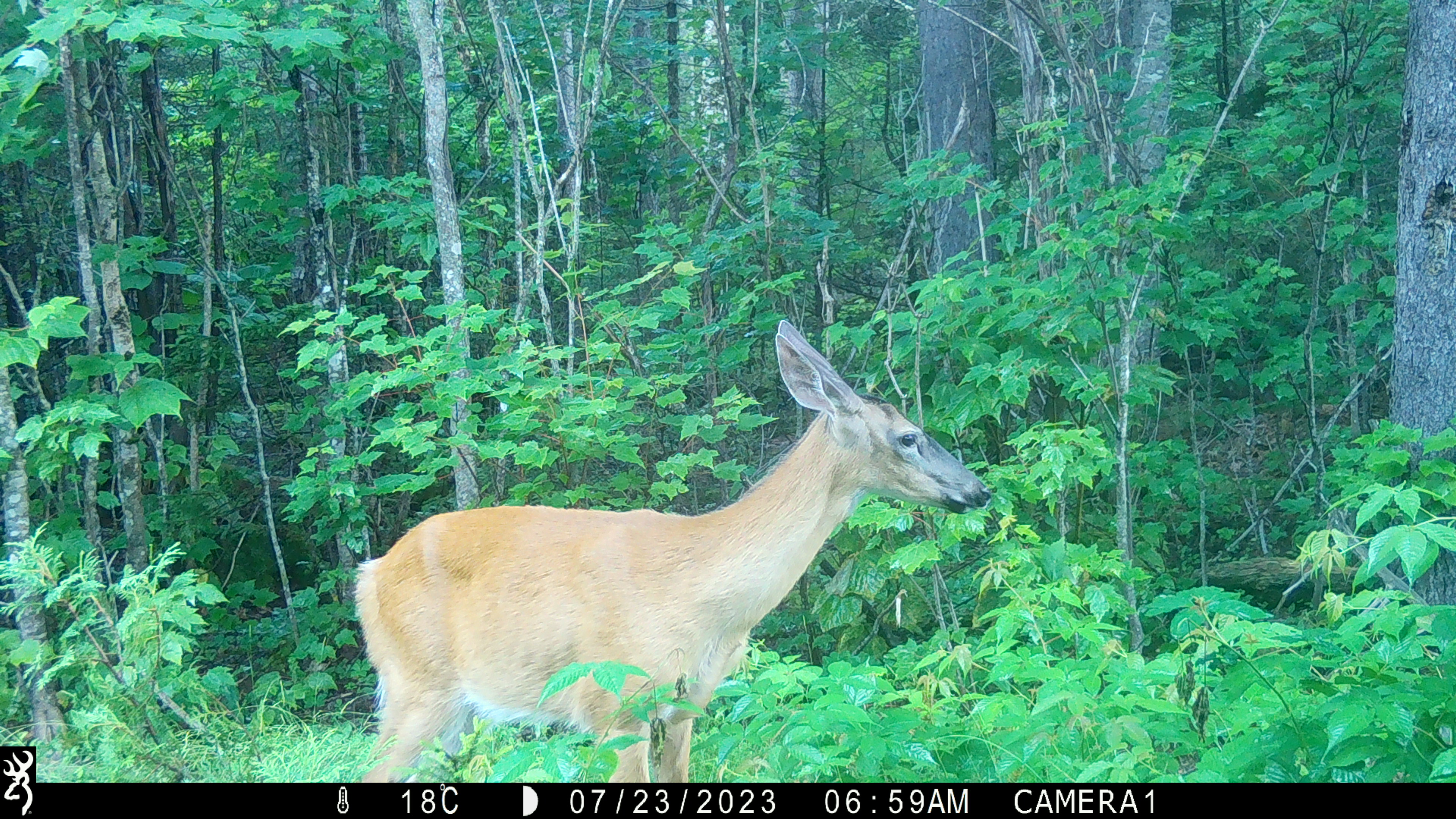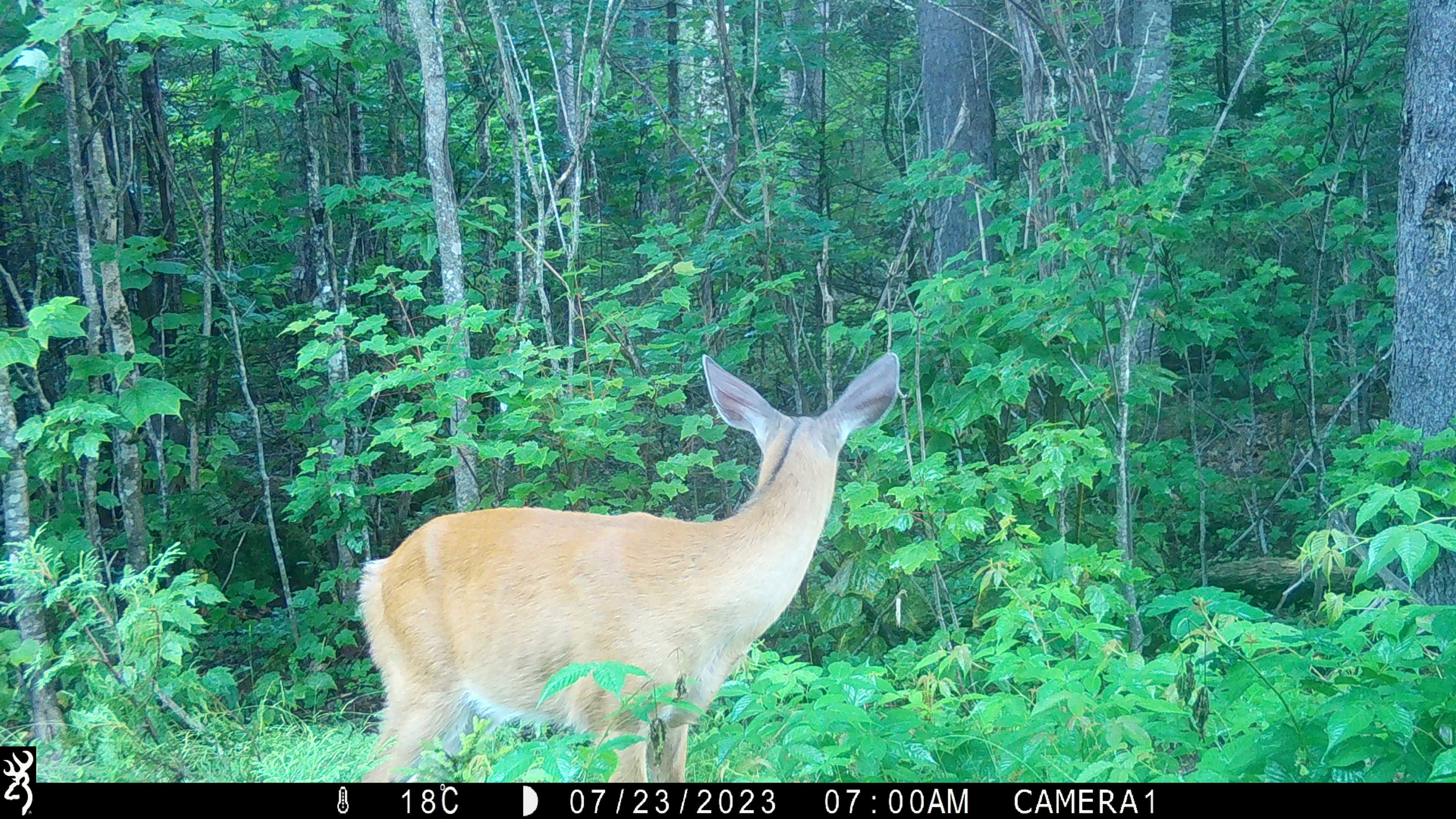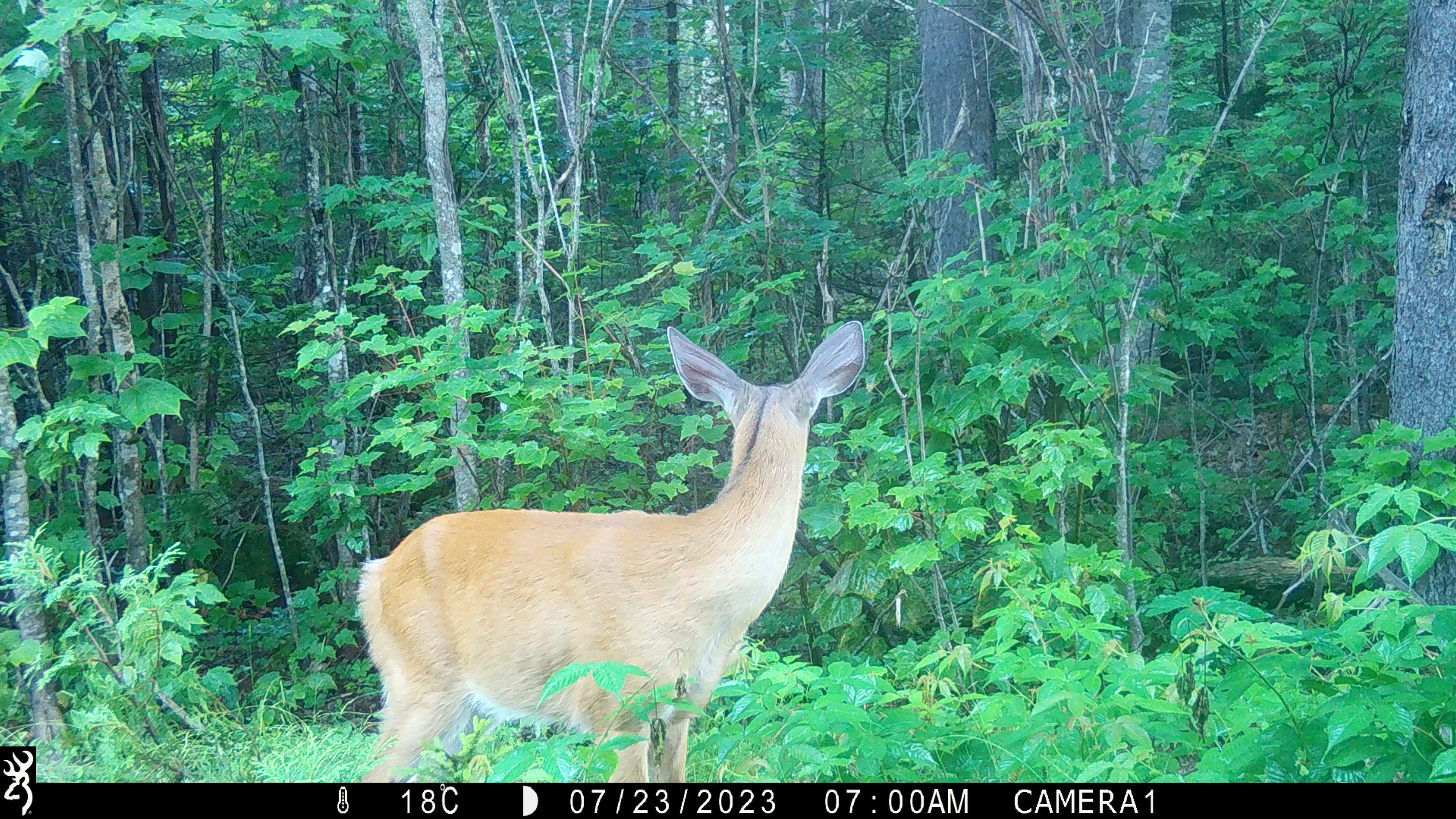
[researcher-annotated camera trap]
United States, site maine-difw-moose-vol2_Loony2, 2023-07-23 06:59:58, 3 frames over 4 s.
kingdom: Animalia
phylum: Chordata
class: Mammalia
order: Artiodactyla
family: Cervidae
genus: Odocoileus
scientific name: Odocoileus virginianus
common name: white-tailed deer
White-tailed deer (Odocoileus virginianus).